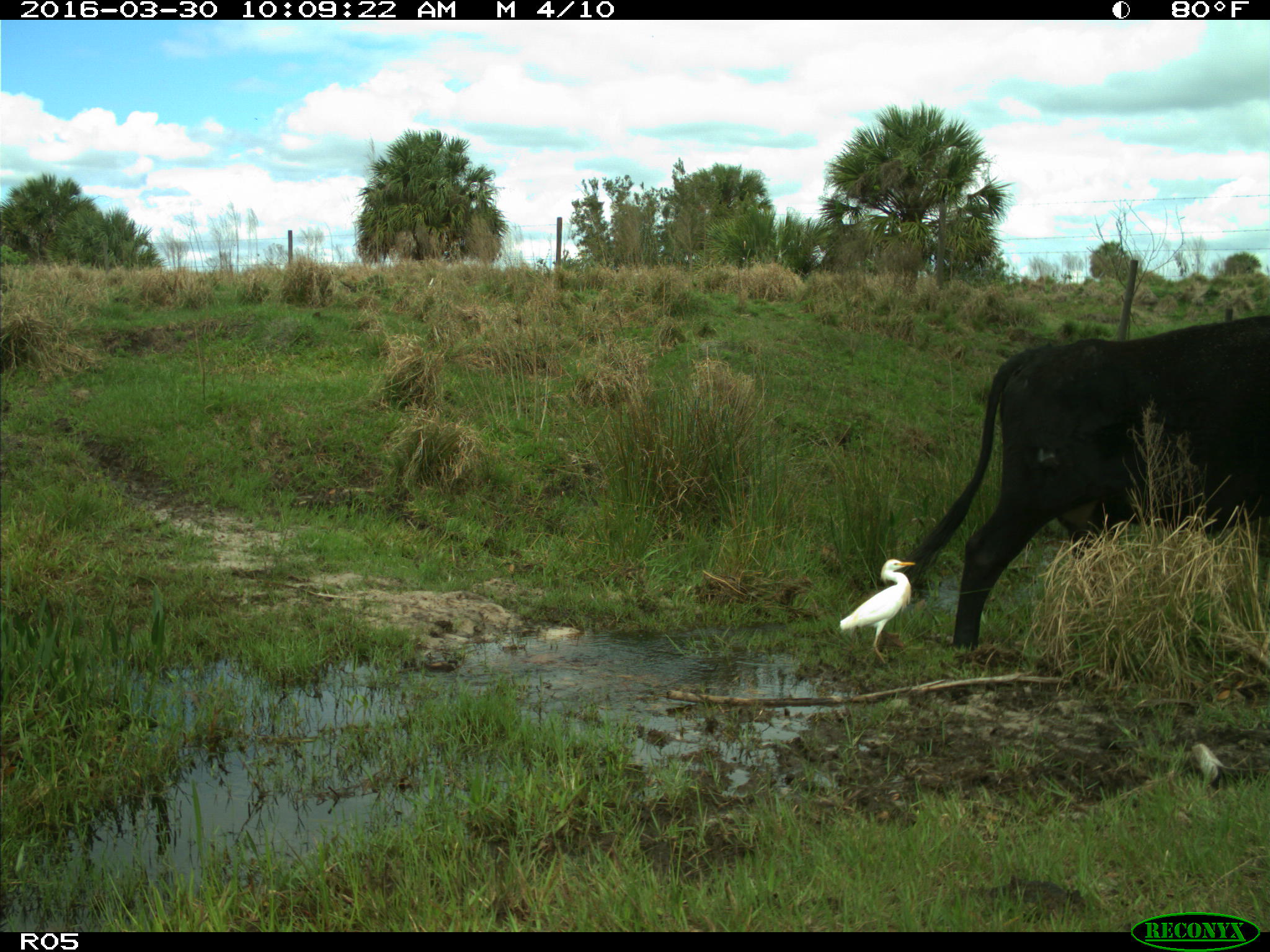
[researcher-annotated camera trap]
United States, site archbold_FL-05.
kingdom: Animalia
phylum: Chordata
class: Mammalia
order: Artiodactyla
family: Bovidae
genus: Bos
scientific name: Bos taurus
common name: domestic cow